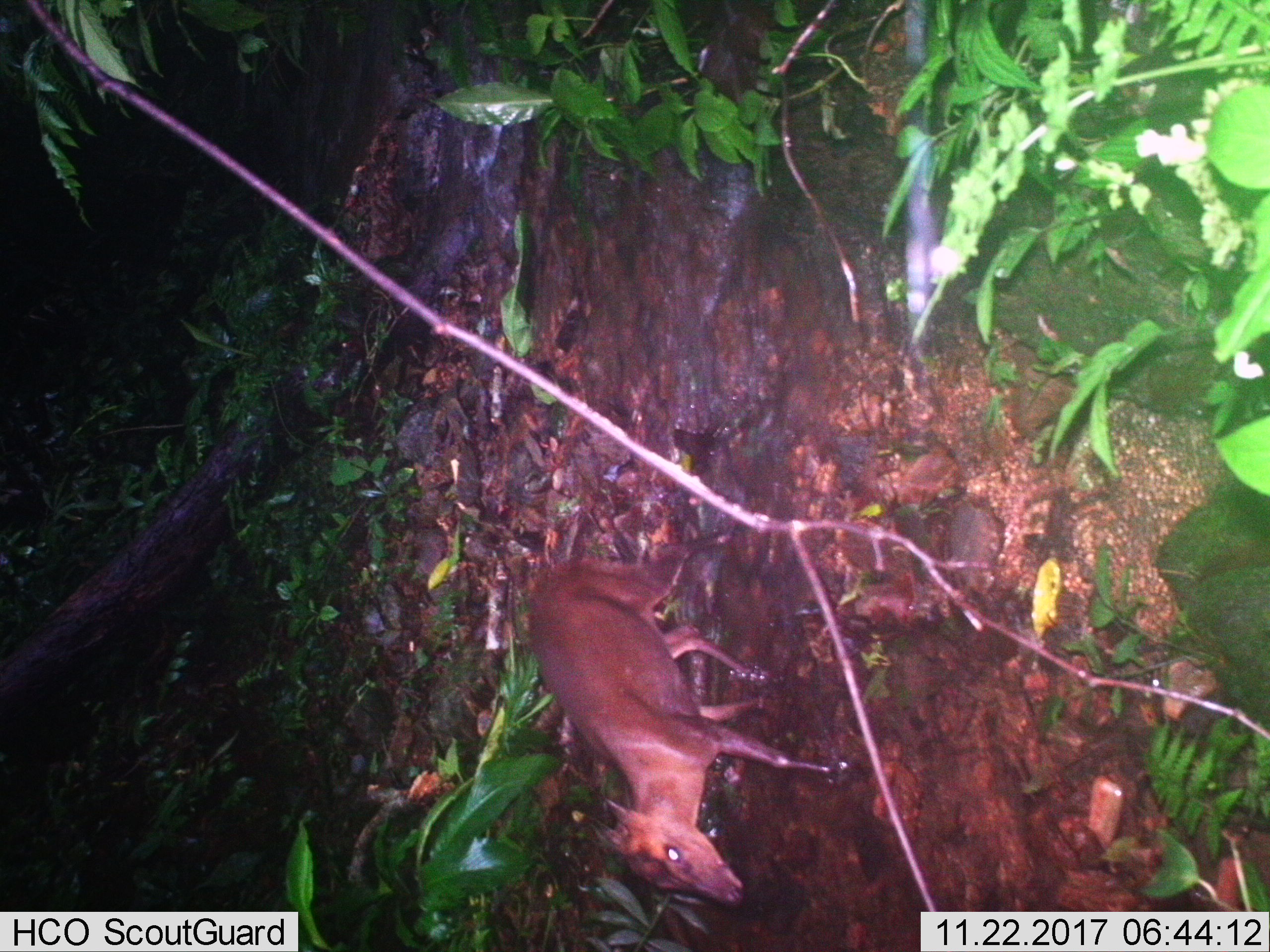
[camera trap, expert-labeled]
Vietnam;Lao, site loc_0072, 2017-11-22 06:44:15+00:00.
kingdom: Animalia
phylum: Chordata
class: Mammalia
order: Artiodactyla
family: Cervidae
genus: Muntiacus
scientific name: Muntiacus rooseveltorum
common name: roosevelt's muntjac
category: roosevelts muntjac group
Roosevelts muntjac group (roosevelt's muntjac) (Muntiacus rooseveltorum). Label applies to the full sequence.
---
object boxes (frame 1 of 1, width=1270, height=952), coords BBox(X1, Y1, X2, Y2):
roosevelts muntjac group: BBox(527, 533, 832, 907)